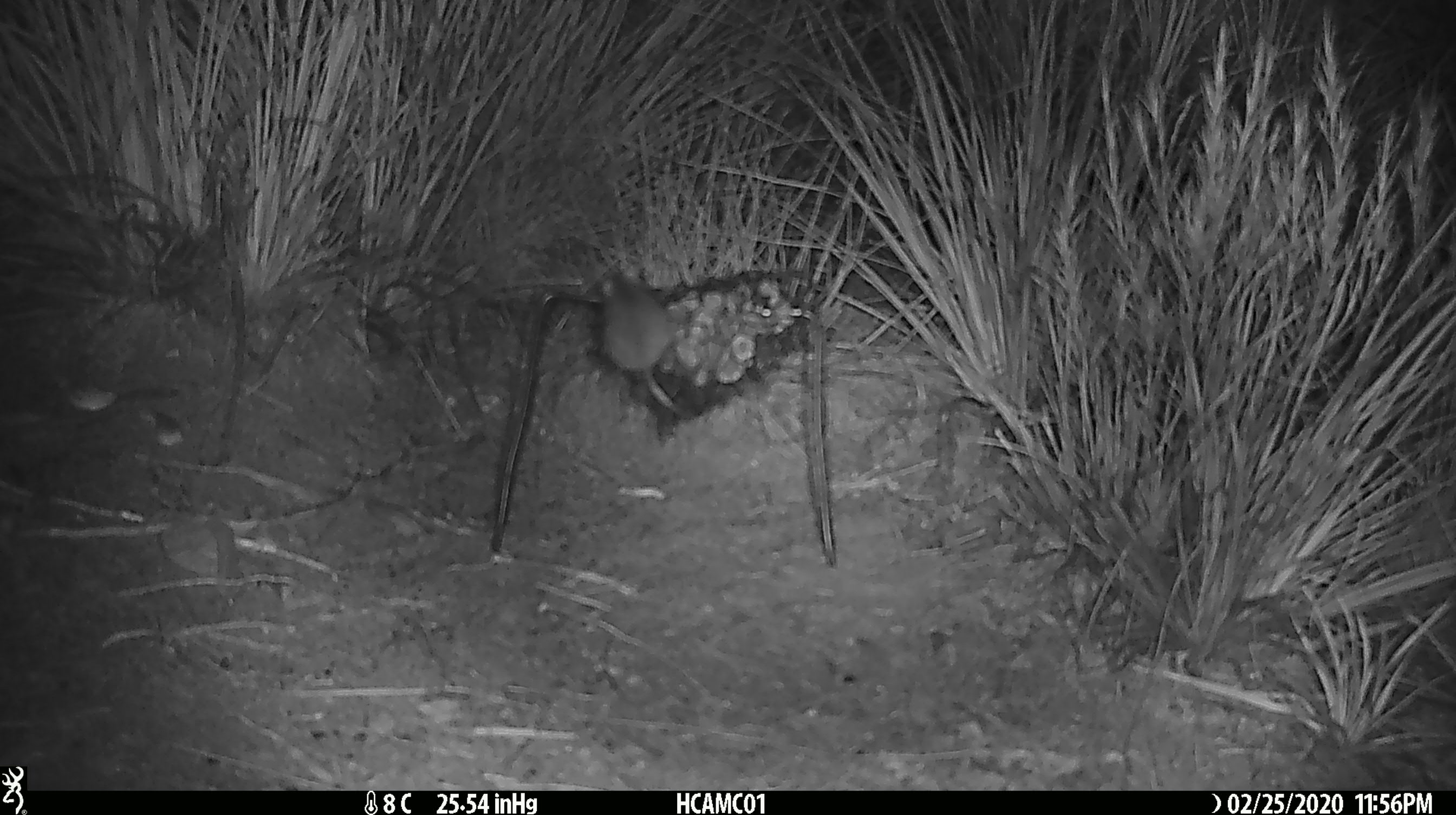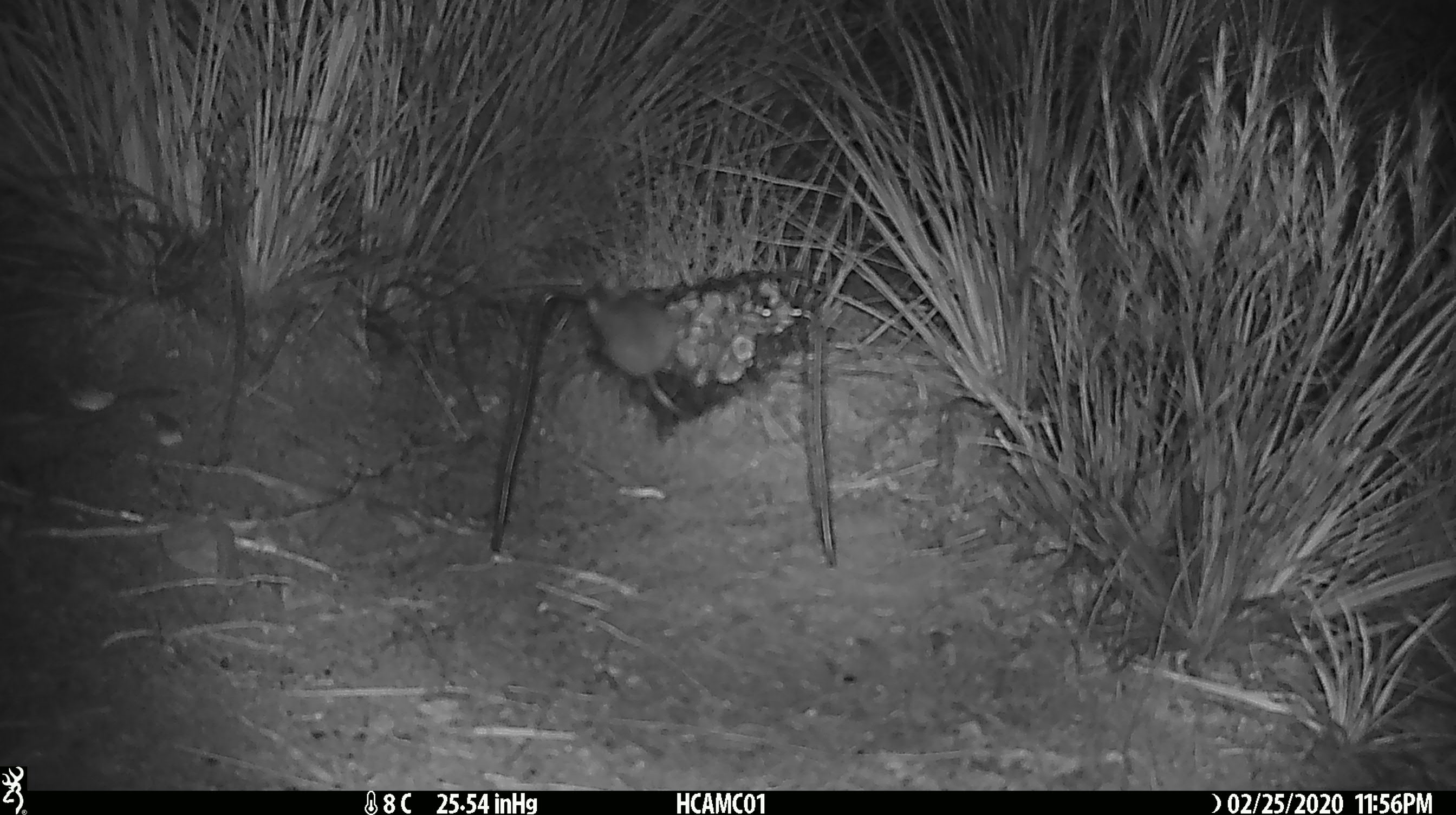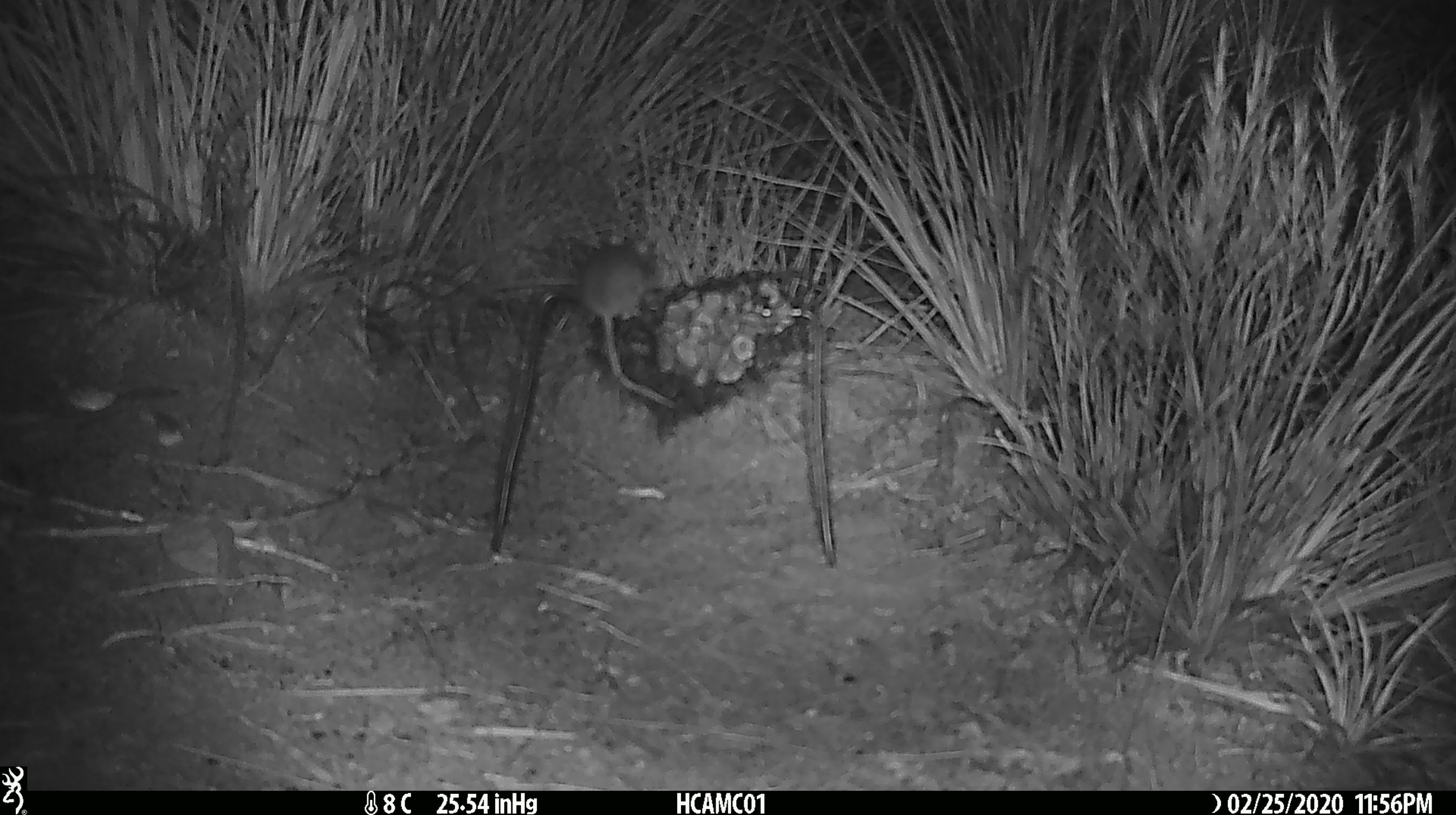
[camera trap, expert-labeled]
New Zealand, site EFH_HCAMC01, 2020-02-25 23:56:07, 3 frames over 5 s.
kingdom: Animalia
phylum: Chordata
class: Mammalia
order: Rodentia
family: Muridae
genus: Mus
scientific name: Mus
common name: mouse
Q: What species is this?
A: Mouse (Mus).